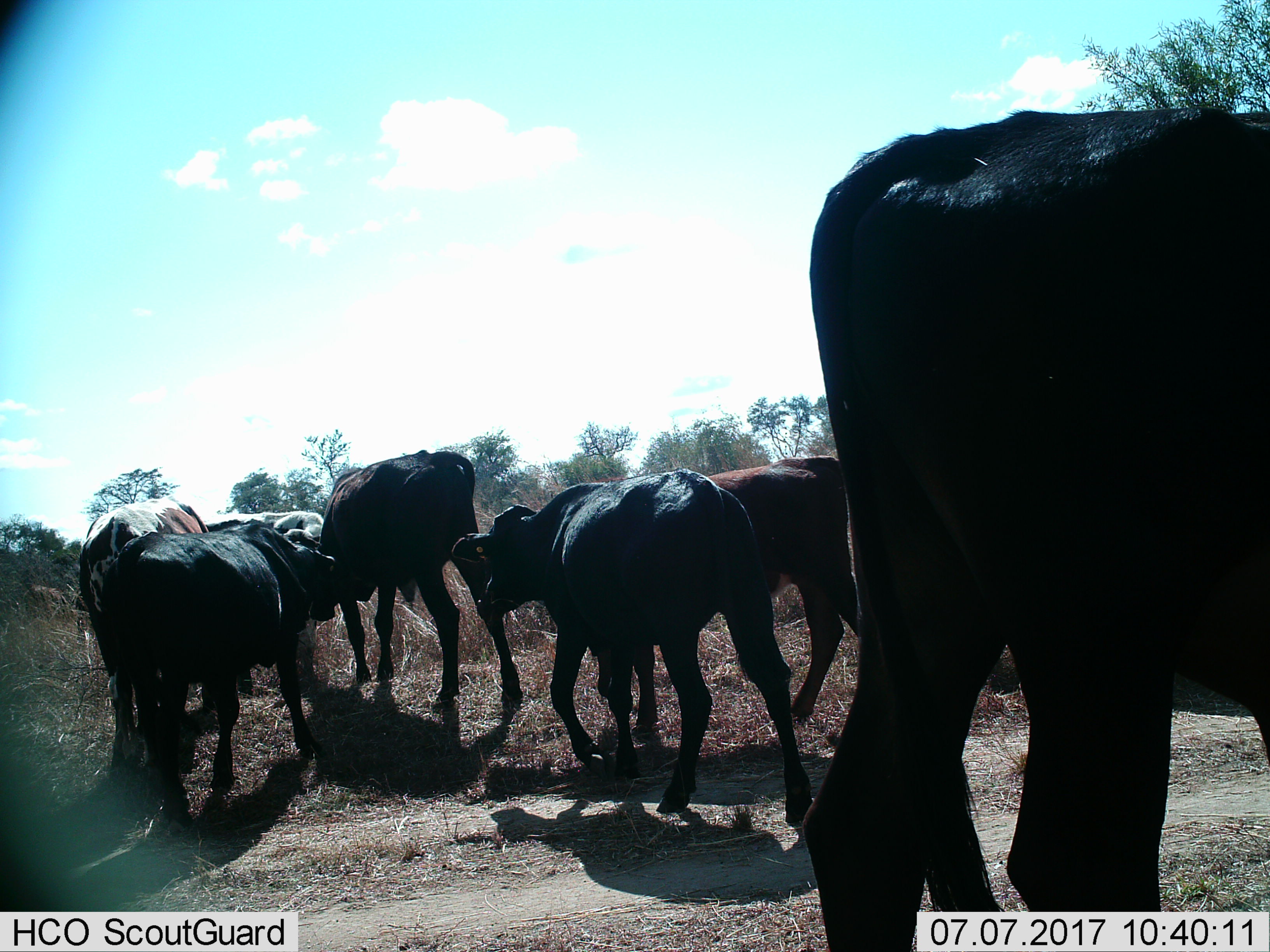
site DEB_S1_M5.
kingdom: Animalia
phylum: Chordata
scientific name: Vertebrata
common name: domestic animal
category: domesticanimal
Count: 7.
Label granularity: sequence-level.